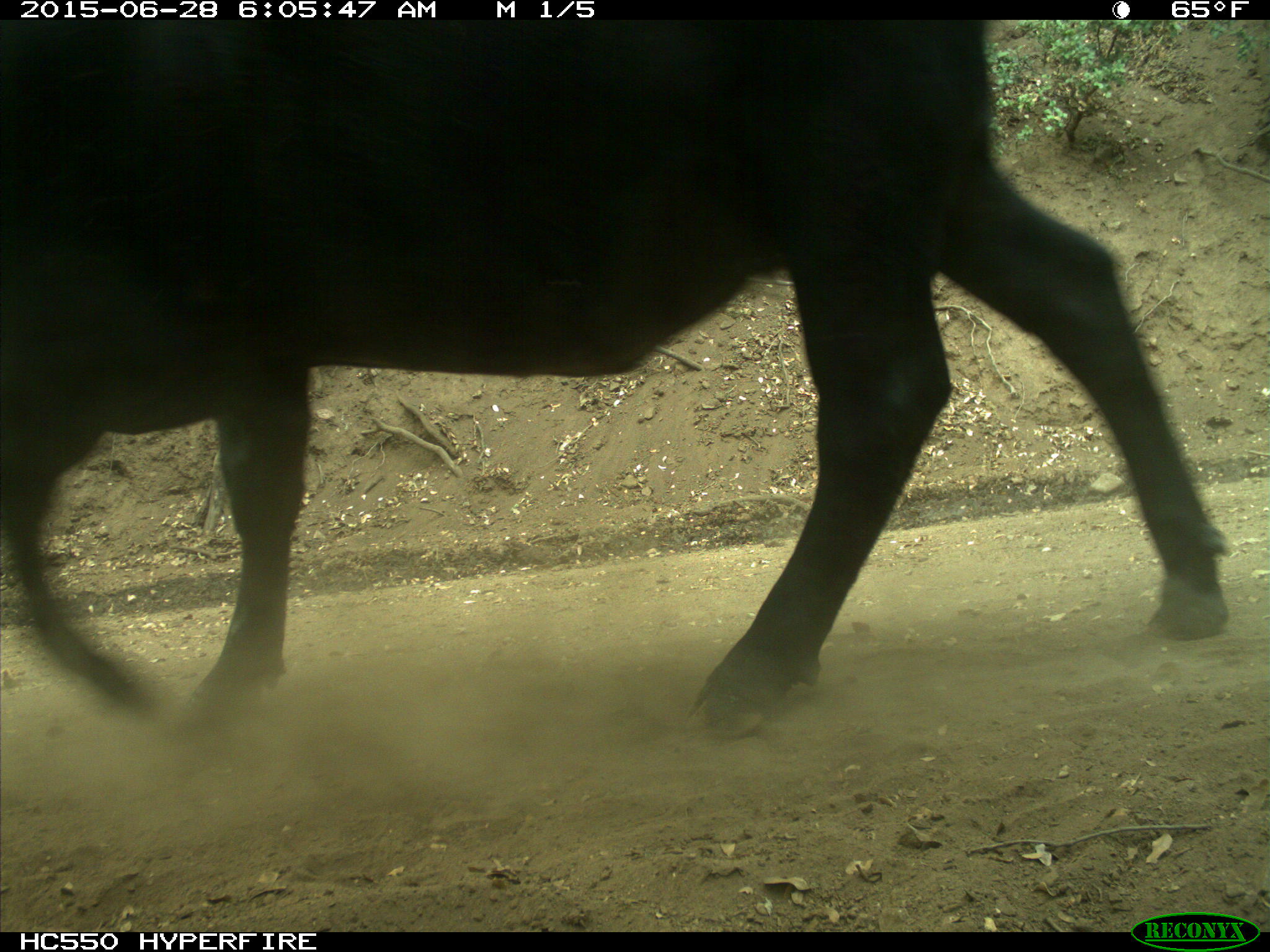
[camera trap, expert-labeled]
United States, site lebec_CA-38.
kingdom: Animalia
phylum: Chordata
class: Mammalia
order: Artiodactyla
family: Bovidae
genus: Bos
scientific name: Bos taurus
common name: domestic cow